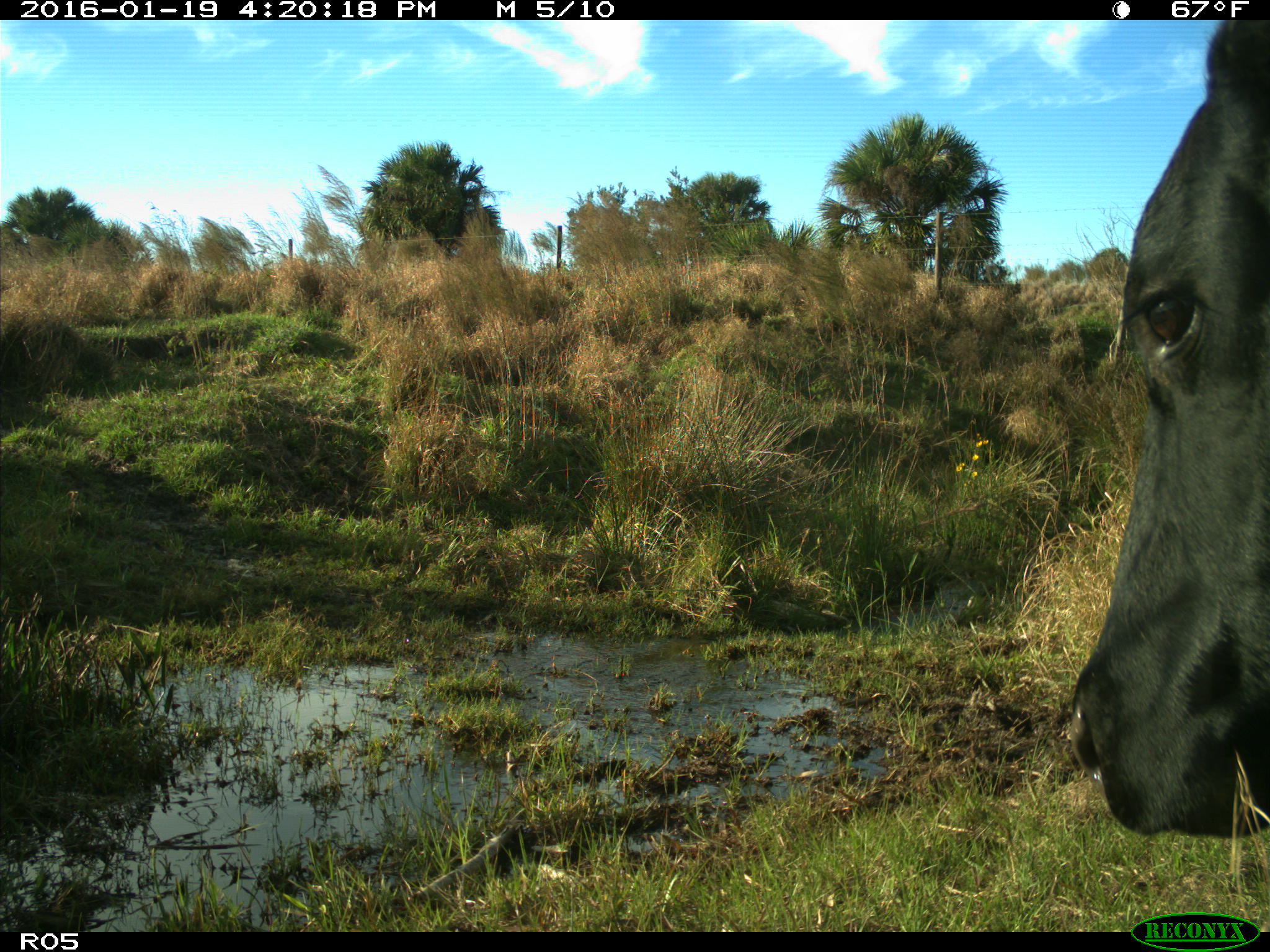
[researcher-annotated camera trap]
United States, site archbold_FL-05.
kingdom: Animalia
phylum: Chordata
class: Mammalia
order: Artiodactyla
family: Bovidae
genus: Bos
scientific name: Bos taurus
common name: domestic cow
Bos taurus (domestic cow).